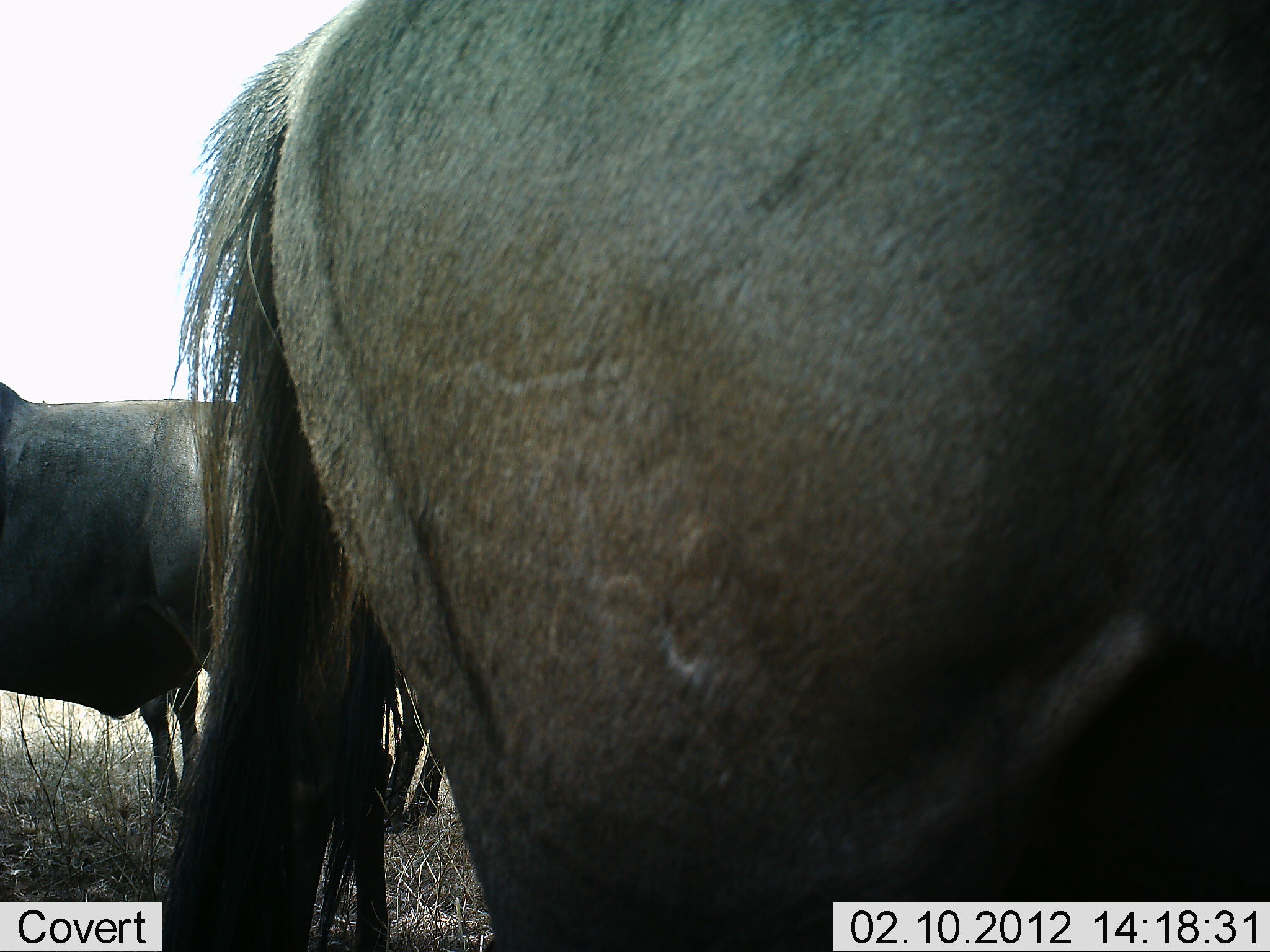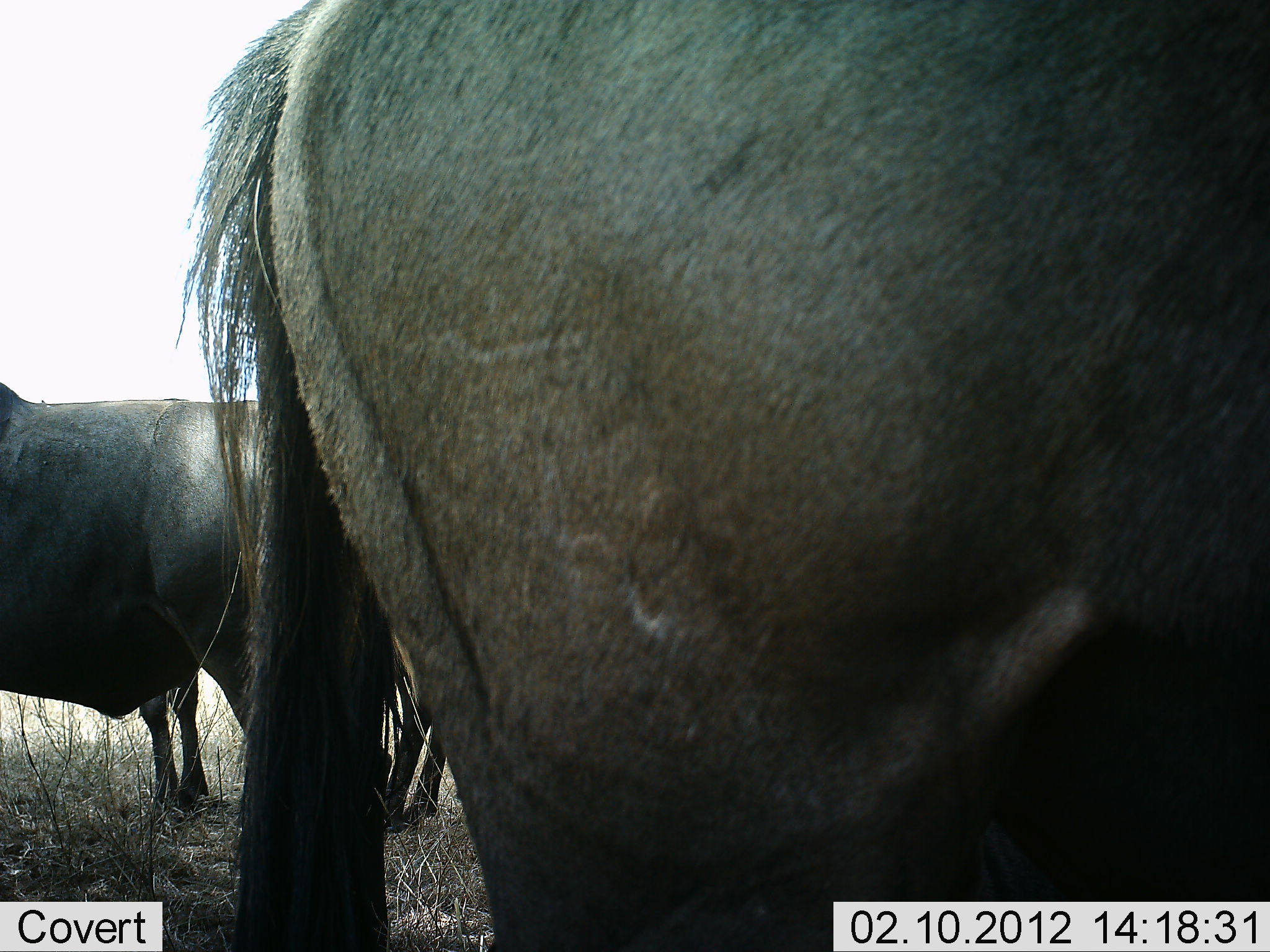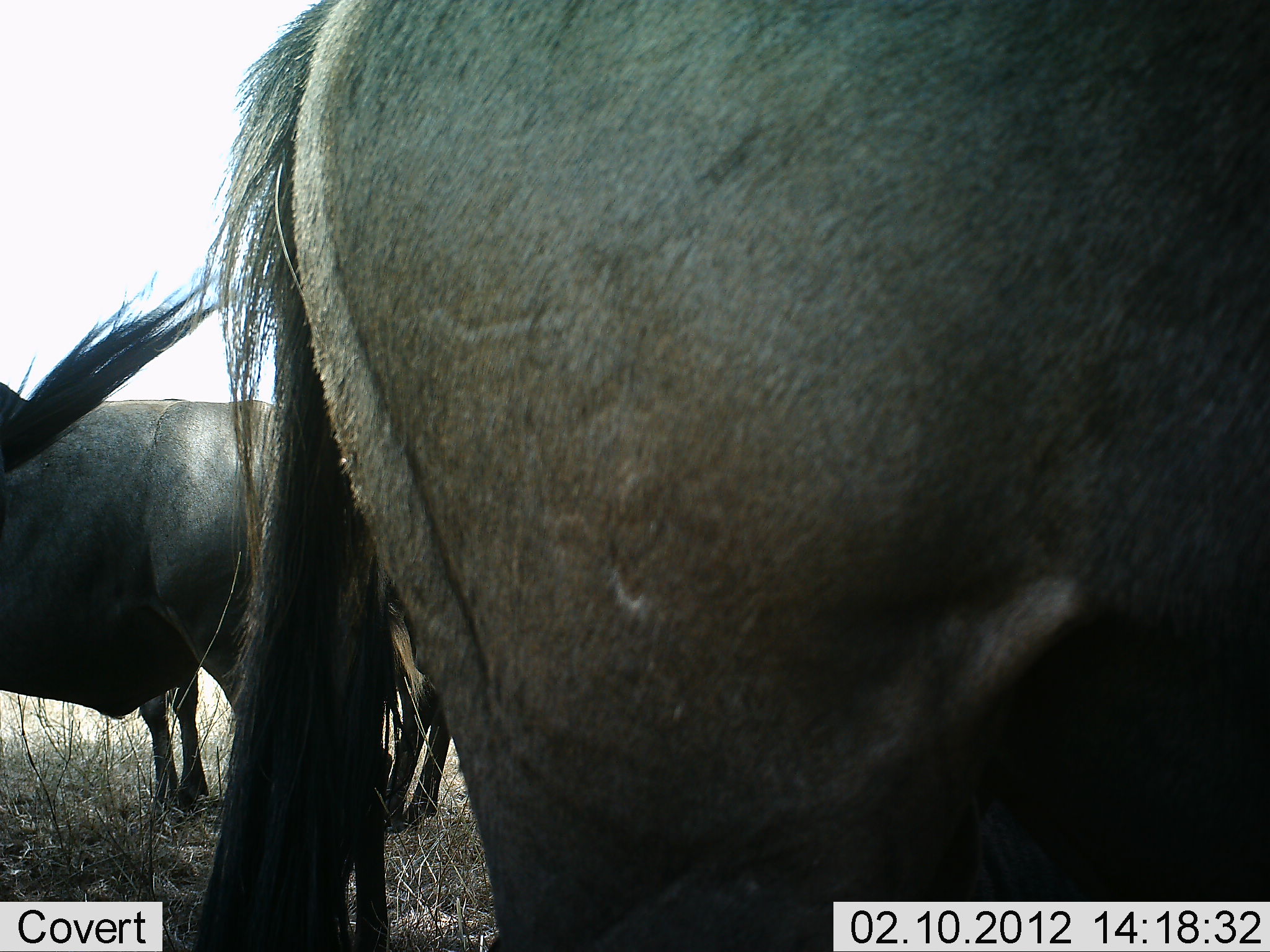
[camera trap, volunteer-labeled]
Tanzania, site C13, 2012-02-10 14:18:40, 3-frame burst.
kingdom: Animalia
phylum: Chordata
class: Mammalia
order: Artiodactyla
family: Bovidae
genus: Connochaetes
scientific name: Connochaetes taurinus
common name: blue wildebeest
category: wildebeest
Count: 3.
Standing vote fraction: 94%.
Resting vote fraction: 6%.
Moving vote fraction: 0%.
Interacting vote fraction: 0%.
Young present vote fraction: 0%.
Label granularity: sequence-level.